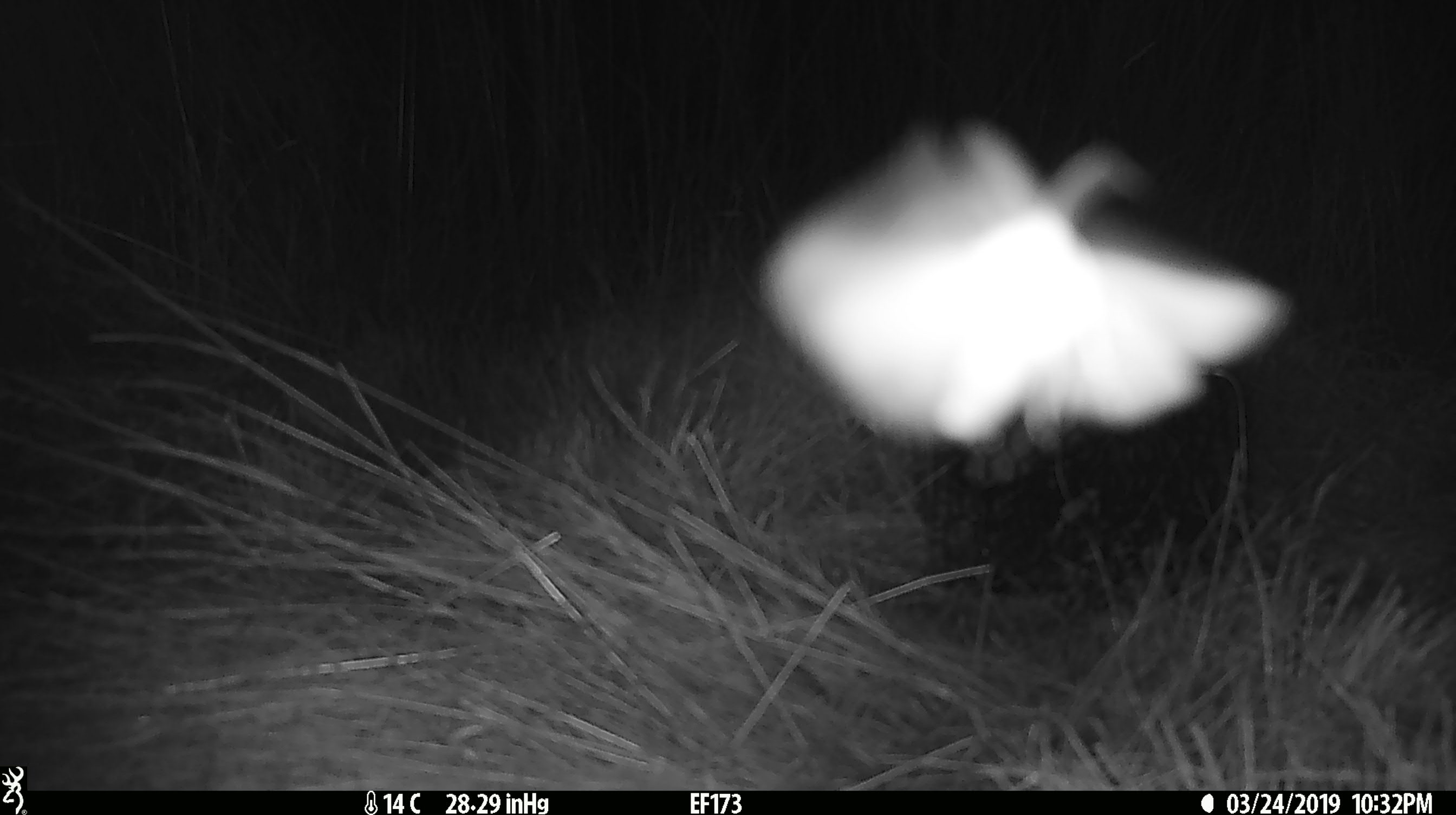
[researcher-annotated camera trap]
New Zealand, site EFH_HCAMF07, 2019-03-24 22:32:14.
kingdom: Animalia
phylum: Arthropoda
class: Insecta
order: Lepidoptera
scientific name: Lepidoptera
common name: moth